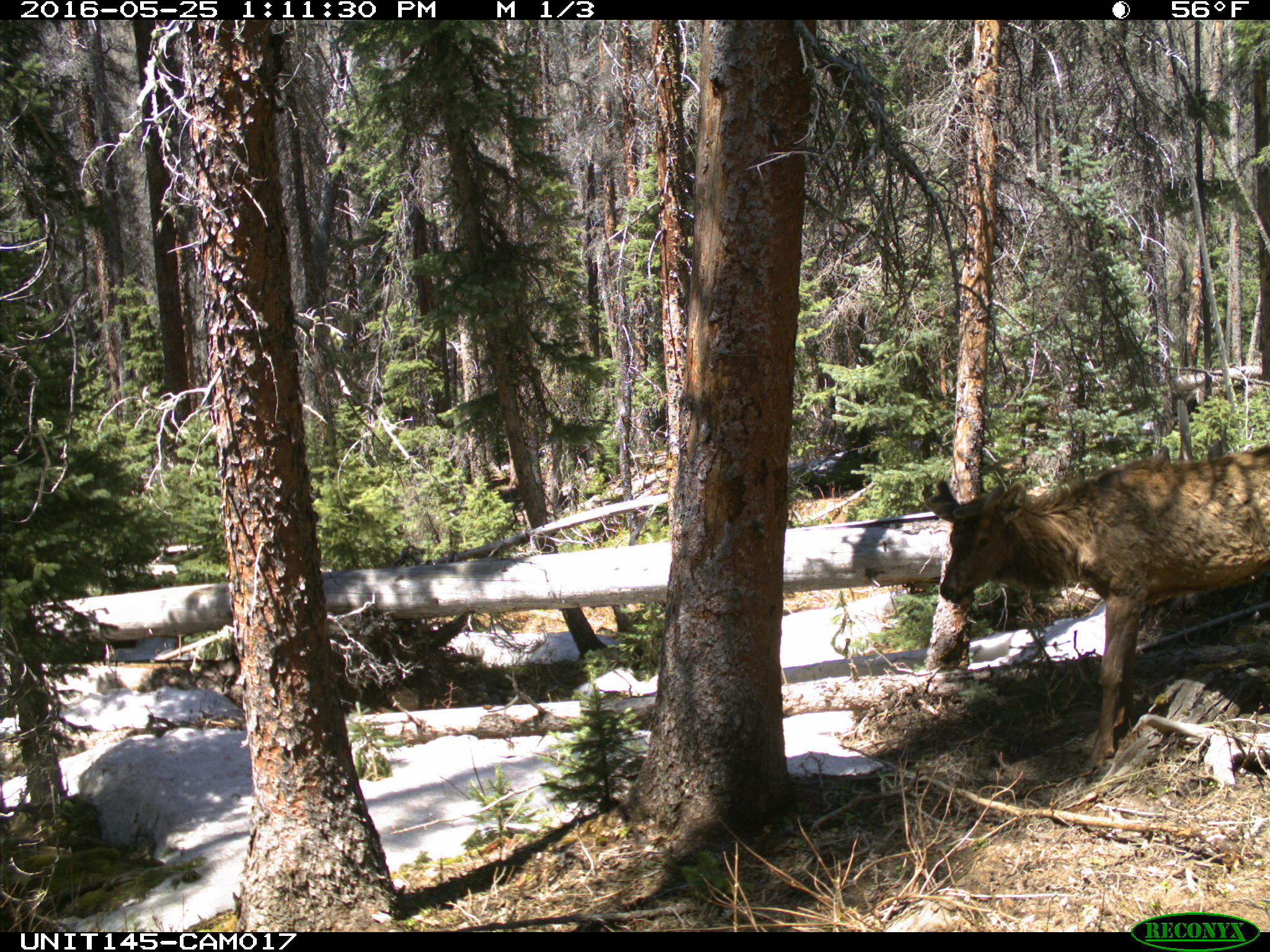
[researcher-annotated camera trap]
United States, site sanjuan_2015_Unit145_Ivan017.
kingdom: Animalia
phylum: Chordata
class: Mammalia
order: Artiodactyla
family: Cervidae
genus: Cervus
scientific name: Cervus elaphus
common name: red deer